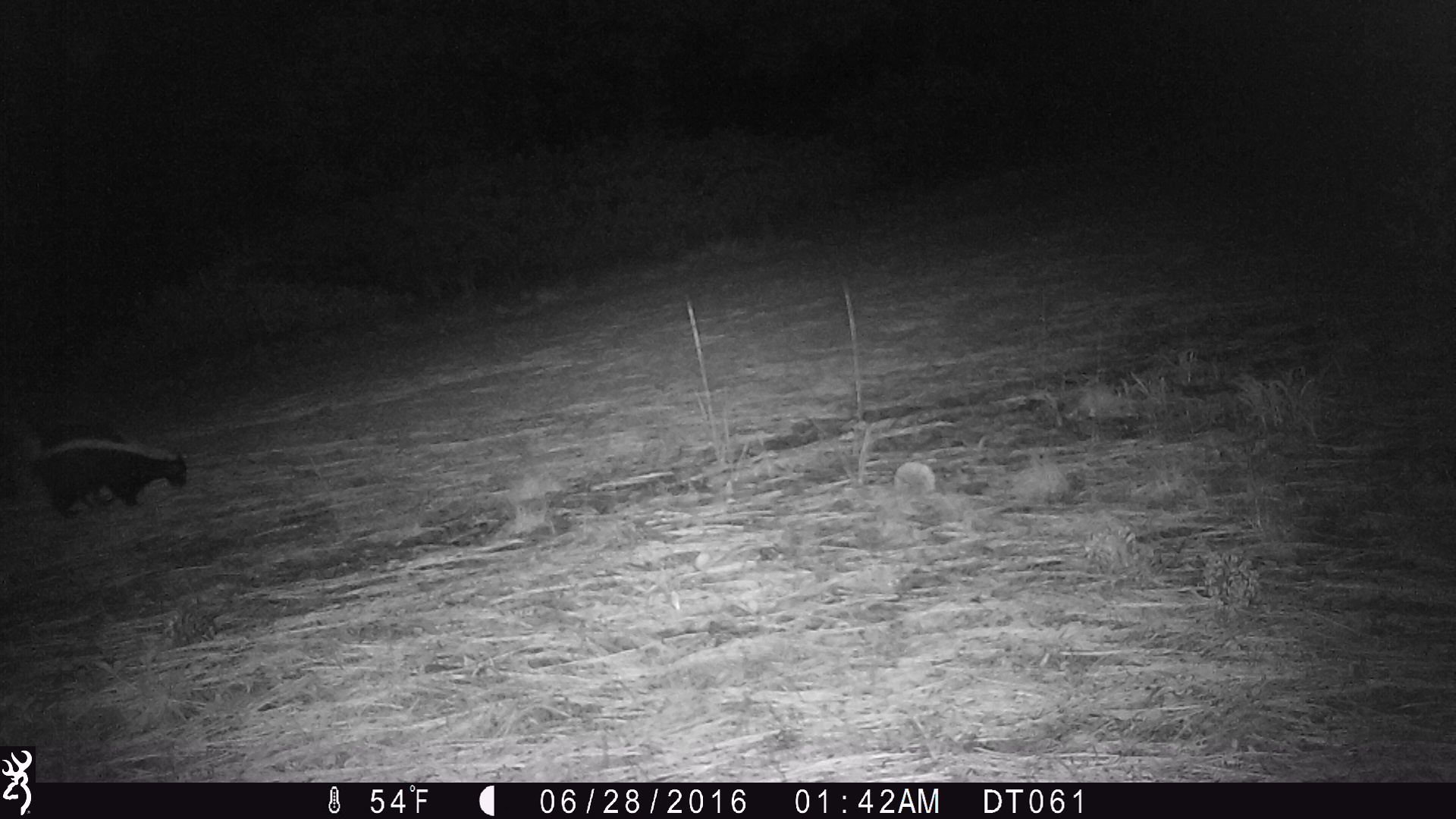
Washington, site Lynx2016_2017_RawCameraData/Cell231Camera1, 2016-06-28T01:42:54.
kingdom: Animalia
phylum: Chordata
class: Mammalia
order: Carnivora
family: Mephitidae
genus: Mephitis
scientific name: Mephitis mephitis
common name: striped skunk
Mephitis mephitis (striped skunk). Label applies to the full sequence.